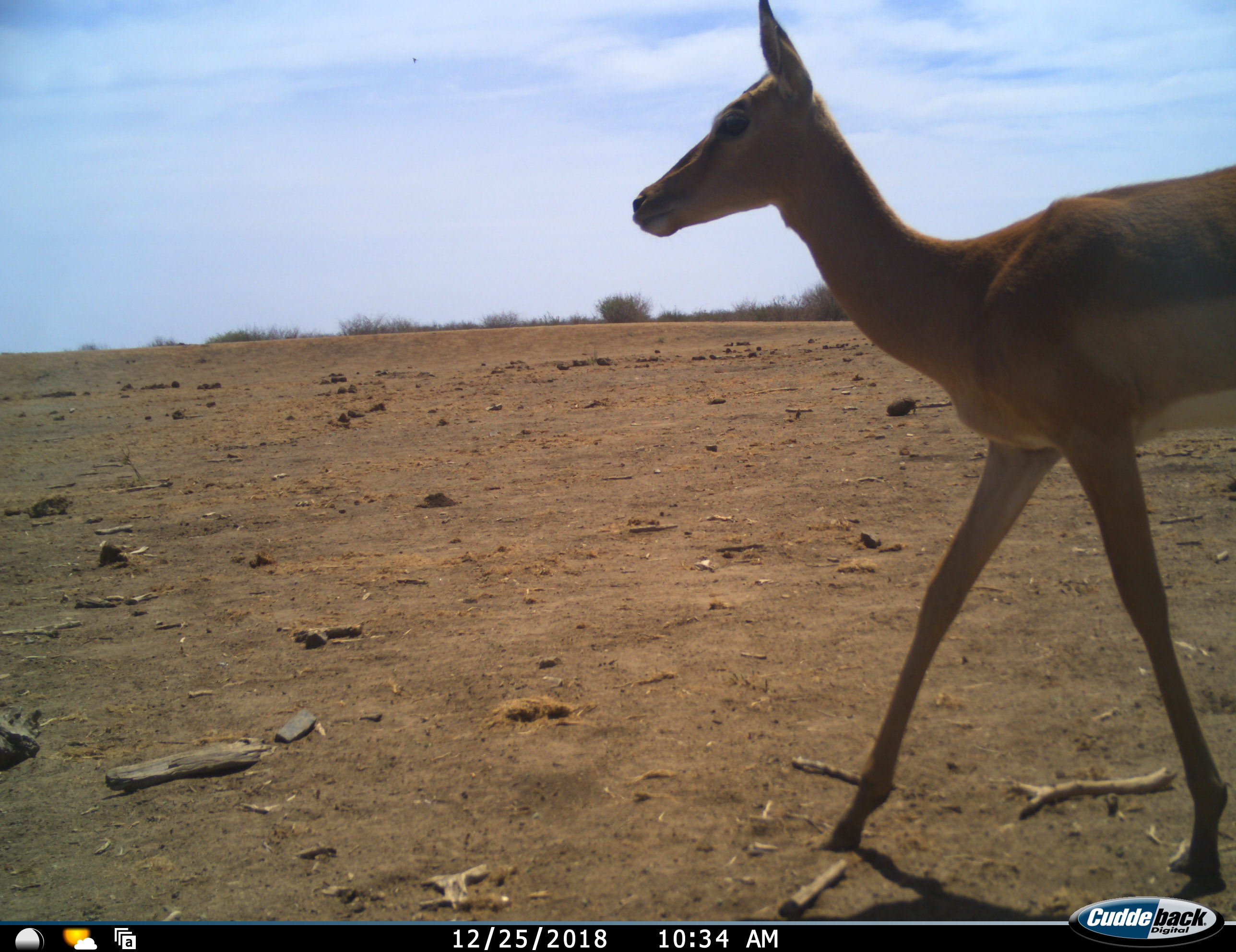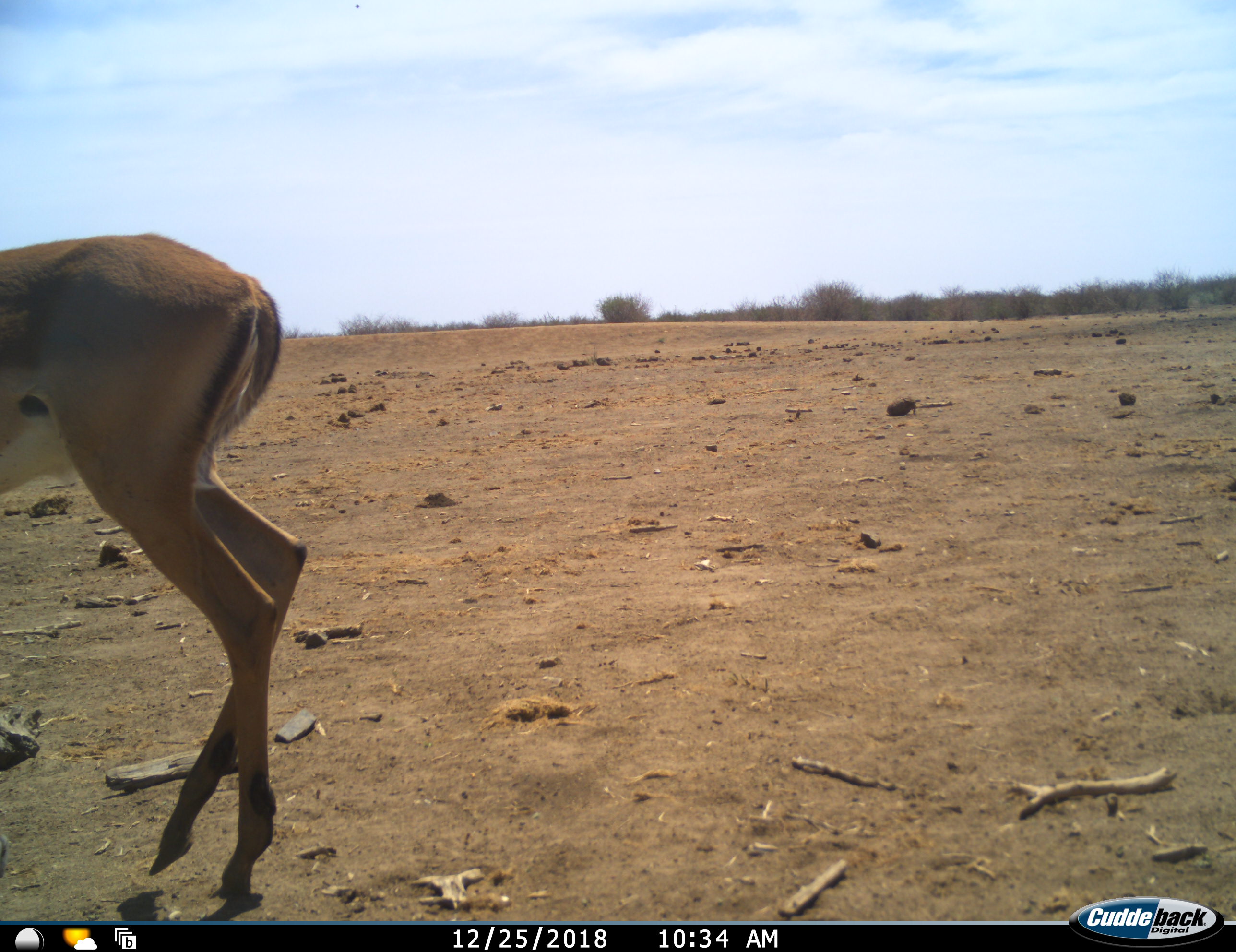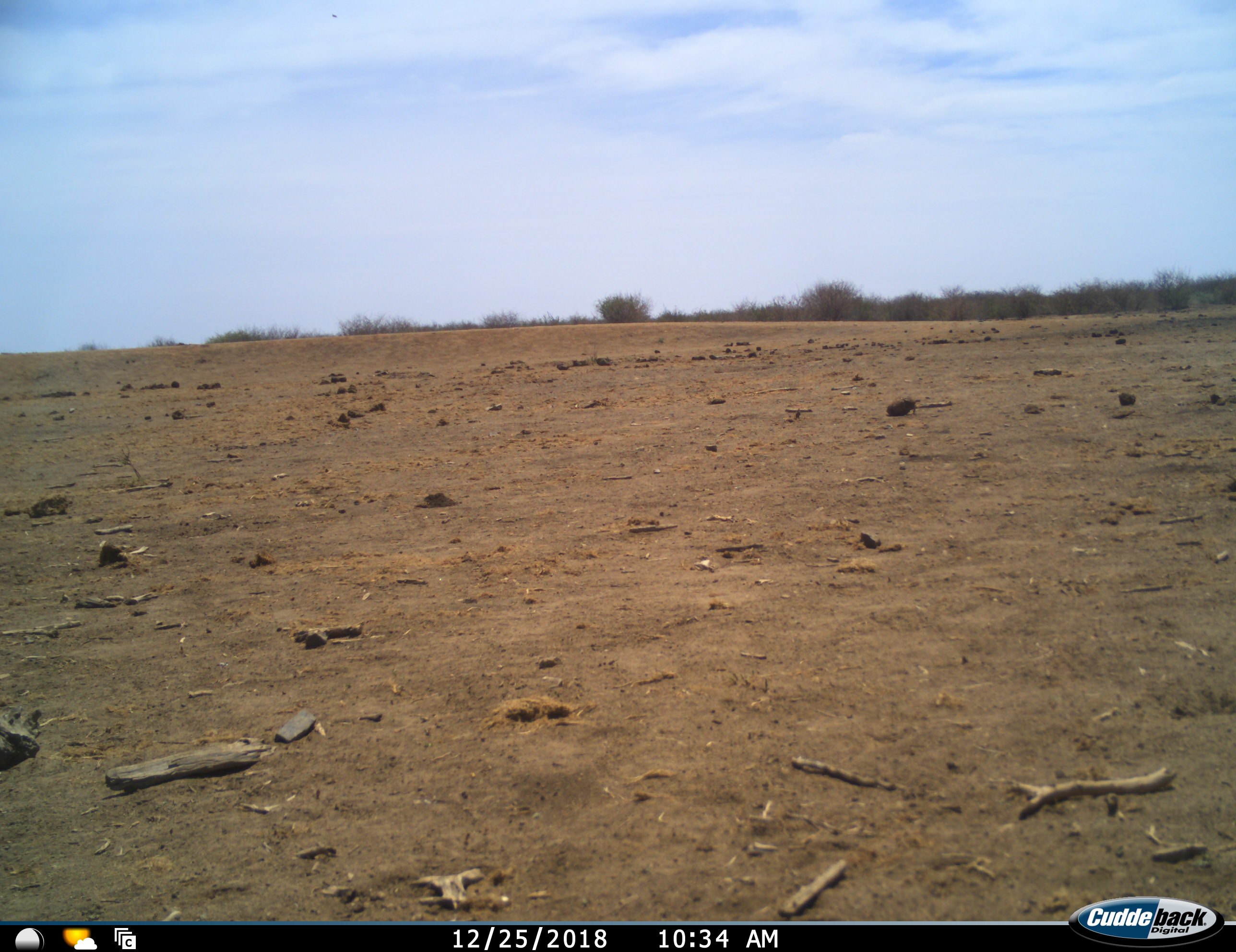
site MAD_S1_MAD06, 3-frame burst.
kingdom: Animalia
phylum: Chordata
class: Mammalia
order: Artiodactyla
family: Bovidae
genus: Aepyceros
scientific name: Aepyceros melampus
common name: impala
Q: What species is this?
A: Impala (Aepyceros melampus).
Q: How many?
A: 1.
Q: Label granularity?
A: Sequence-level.